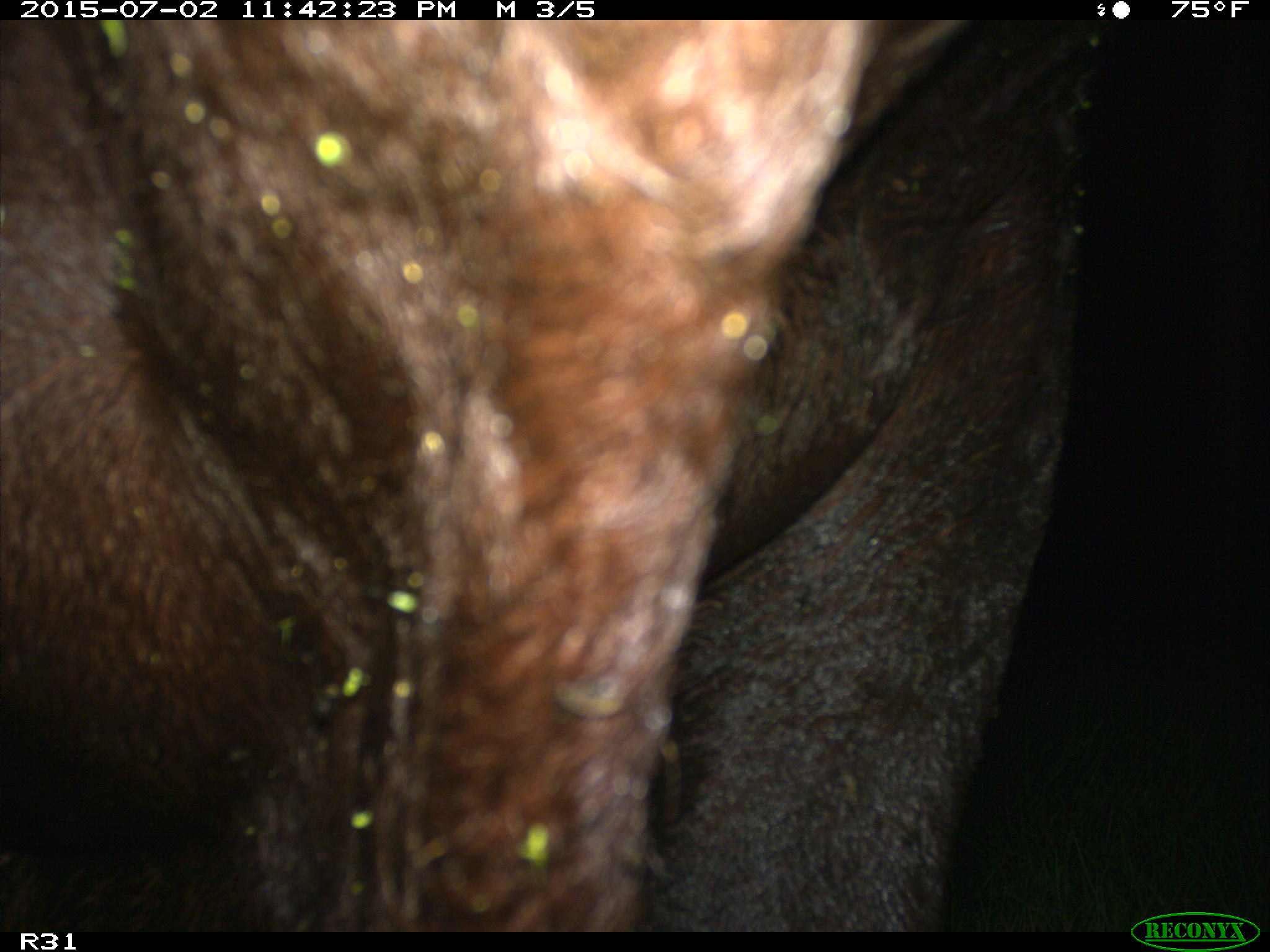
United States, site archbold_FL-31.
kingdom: Animalia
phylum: Chordata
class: Mammalia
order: Artiodactyla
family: Bovidae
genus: Bos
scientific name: Bos taurus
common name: domestic cow